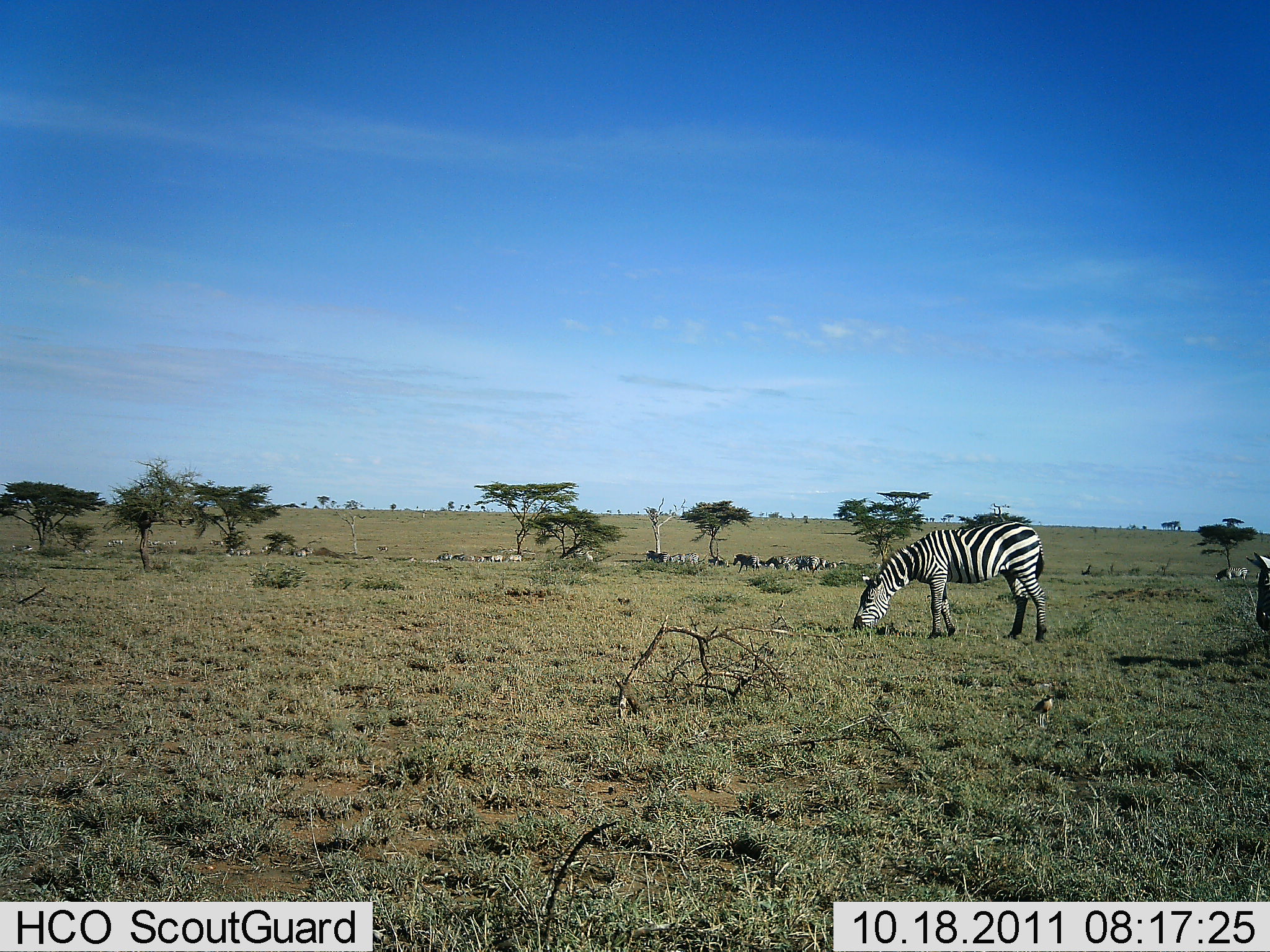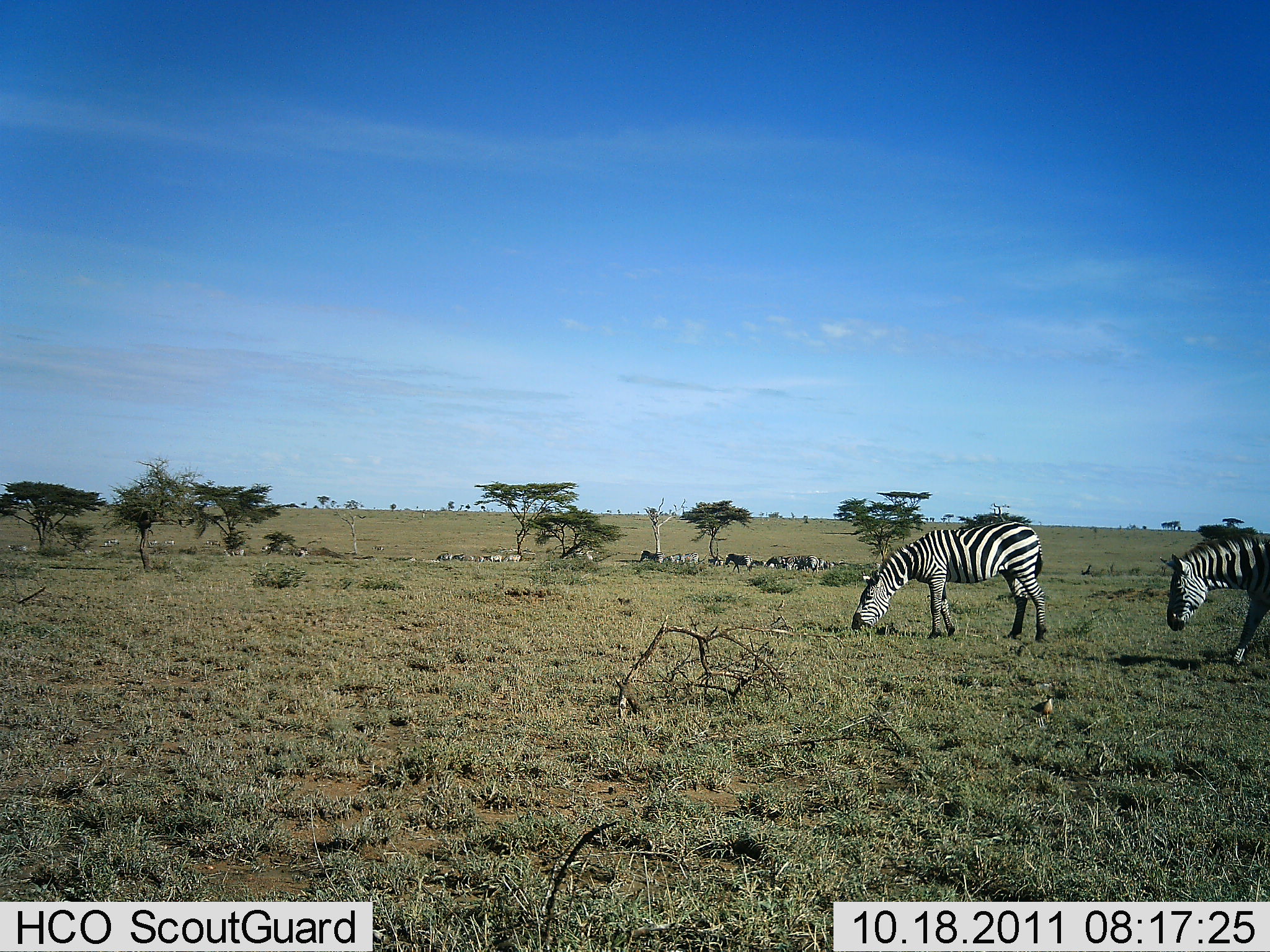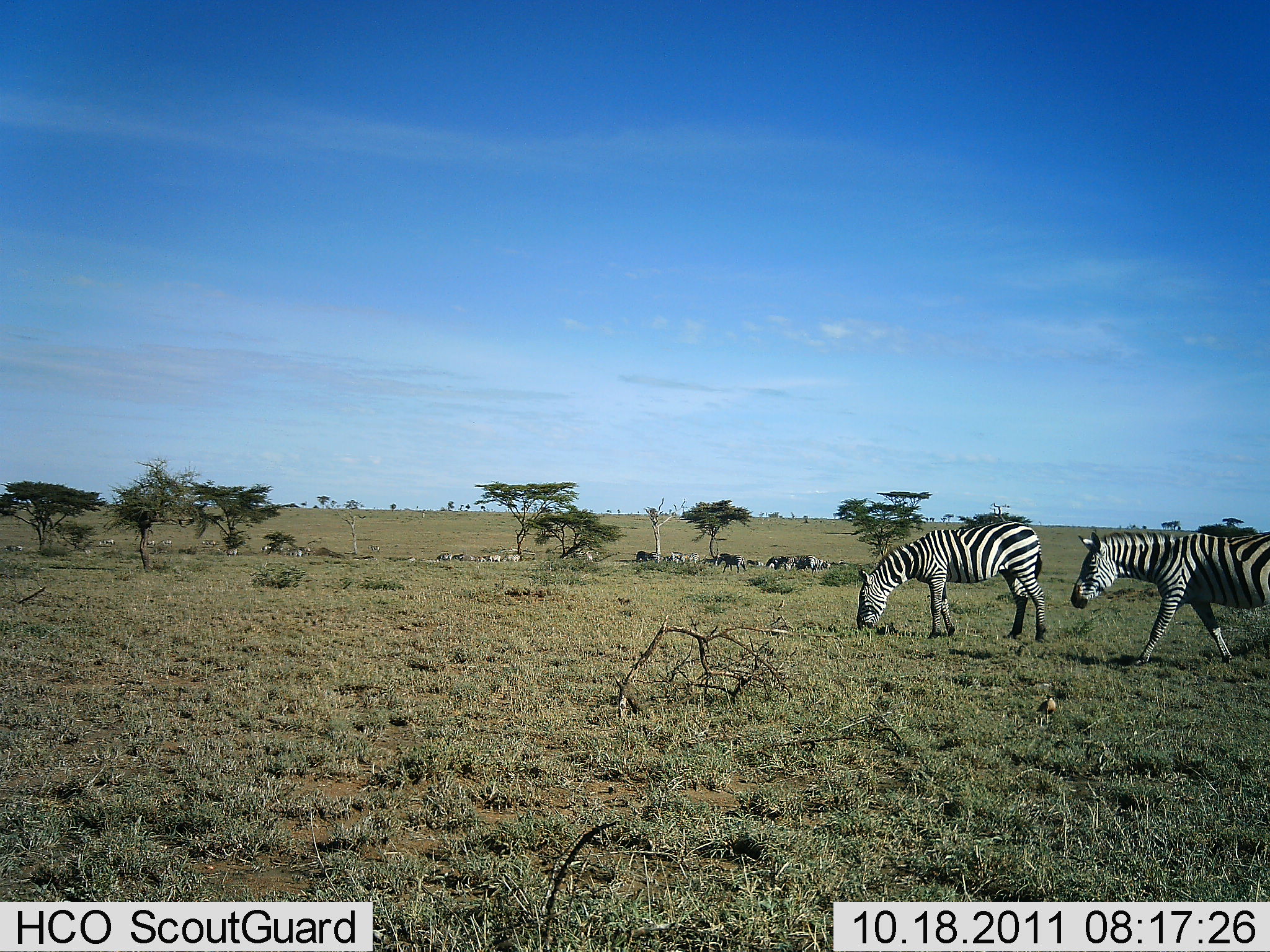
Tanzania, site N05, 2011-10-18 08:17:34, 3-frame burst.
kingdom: Animalia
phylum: Chordata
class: Mammalia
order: Perissodactyla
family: Equidae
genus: Equus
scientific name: Equus quagga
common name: plains zebra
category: zebra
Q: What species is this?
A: Zebra (plains zebra) (Equus quagga).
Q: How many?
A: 11-50.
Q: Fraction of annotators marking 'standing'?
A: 35%.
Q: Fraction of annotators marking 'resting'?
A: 0%.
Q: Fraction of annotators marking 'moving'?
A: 55%.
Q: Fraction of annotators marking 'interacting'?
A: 0%.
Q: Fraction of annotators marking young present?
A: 0%.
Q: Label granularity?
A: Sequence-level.